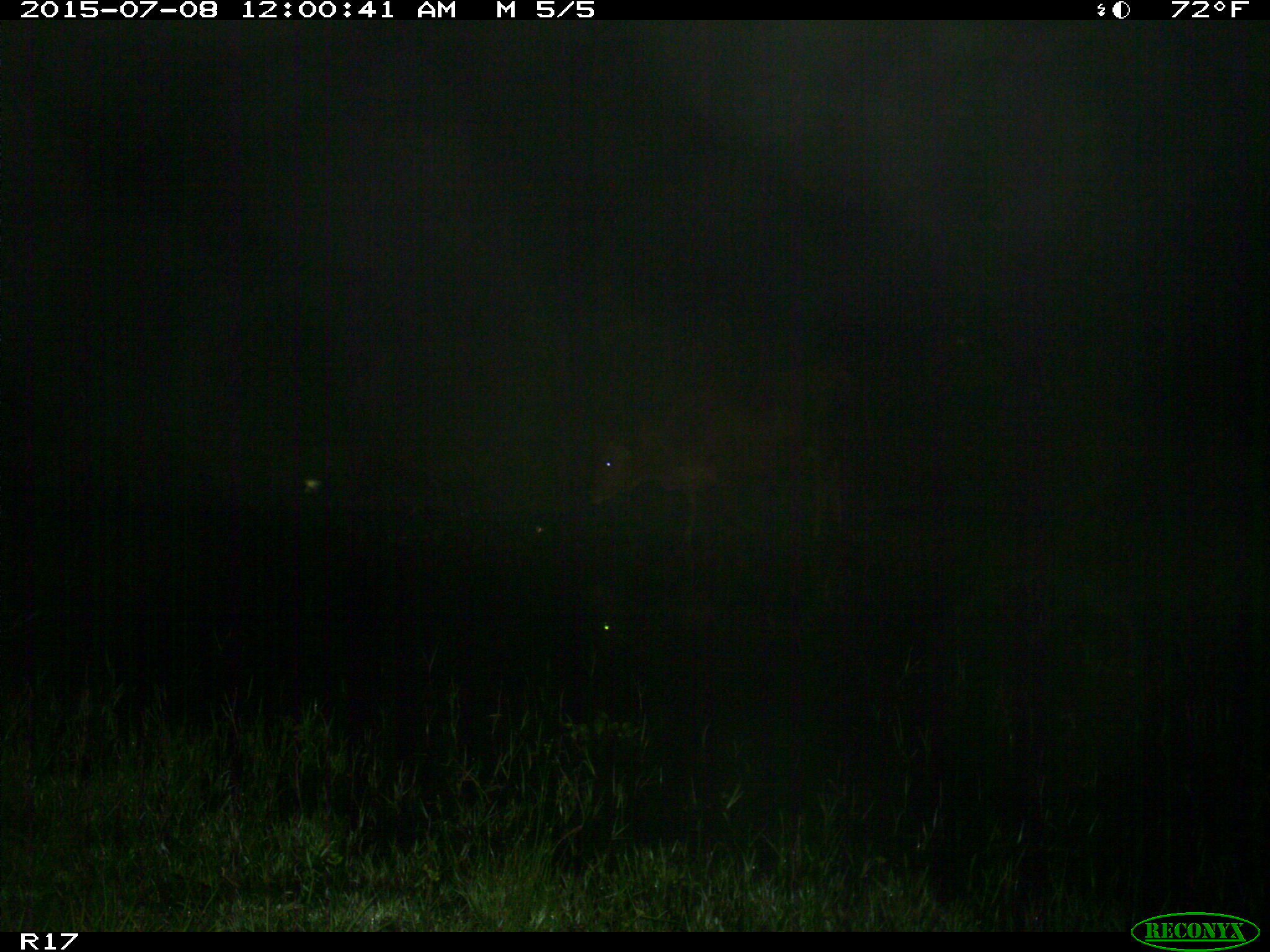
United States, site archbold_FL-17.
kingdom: Animalia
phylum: Chordata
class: Mammalia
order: Artiodactyla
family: Bovidae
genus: Bos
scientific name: Bos taurus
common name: domestic cow